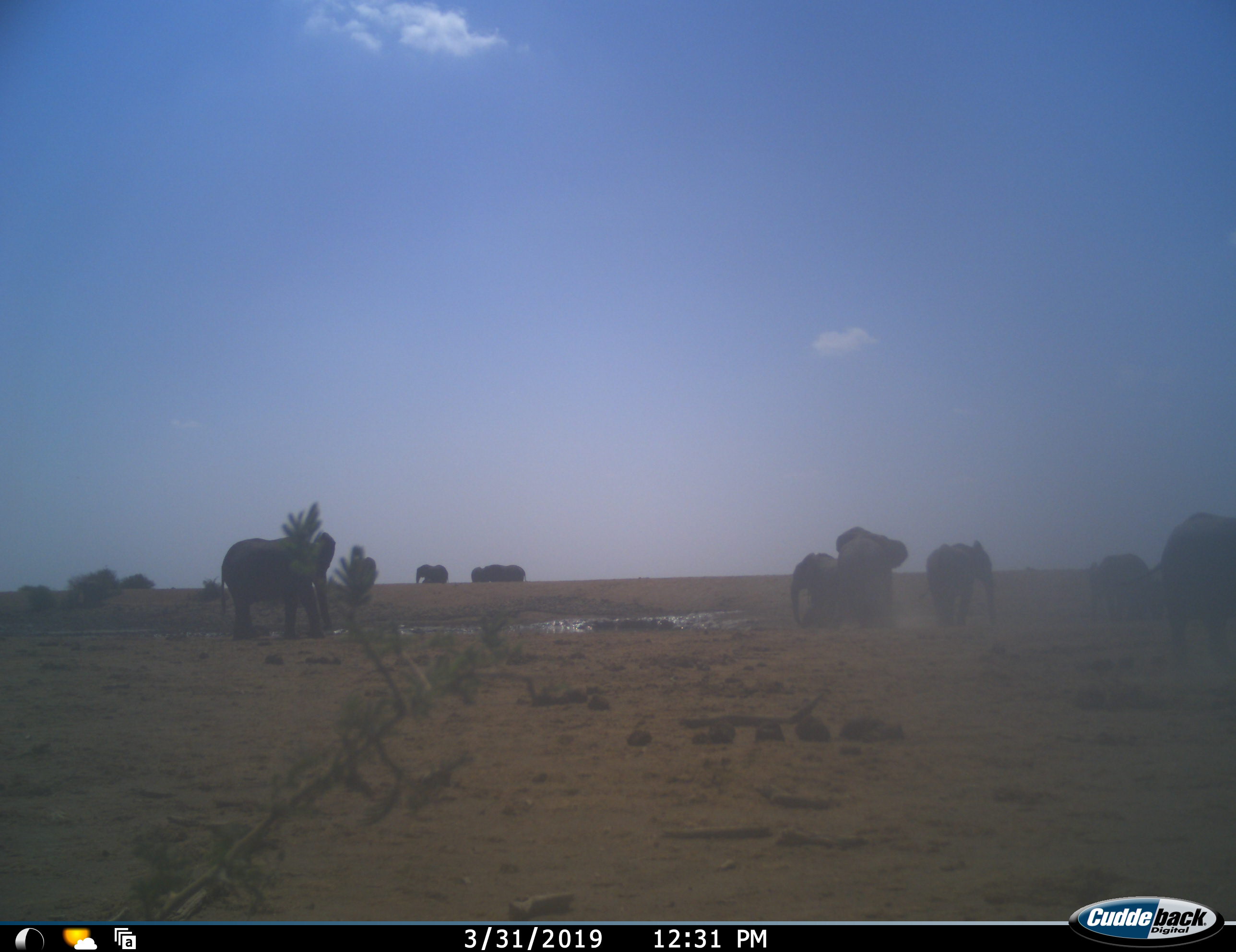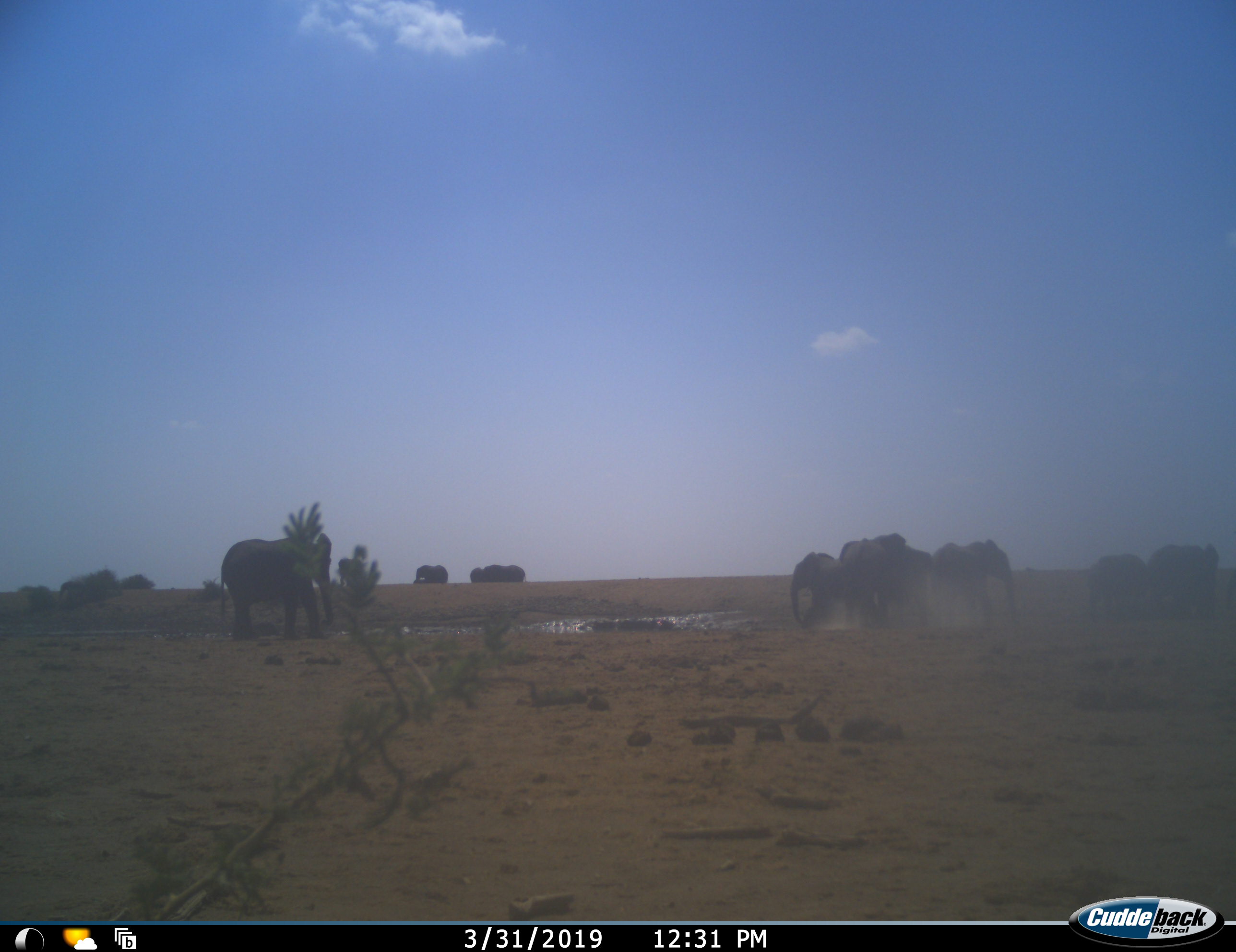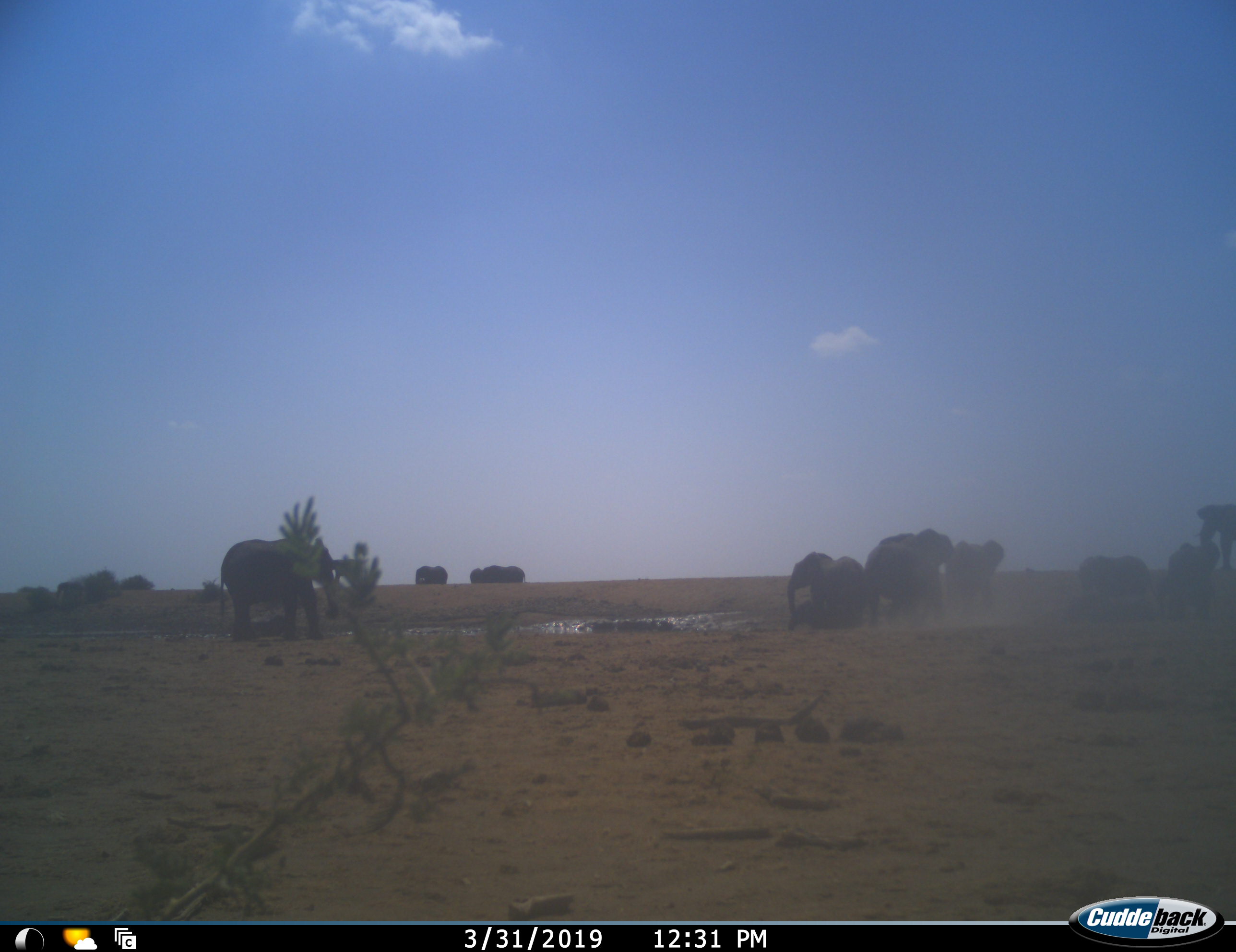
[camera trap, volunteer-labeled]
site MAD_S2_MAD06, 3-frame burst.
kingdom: Animalia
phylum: Chordata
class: Mammalia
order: Proboscidea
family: Elephantidae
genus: Loxodonta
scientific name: Loxodonta africana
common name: african bush elephant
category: elephant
Elephant (african bush elephant) (Loxodonta africana), count 11-50. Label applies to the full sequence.